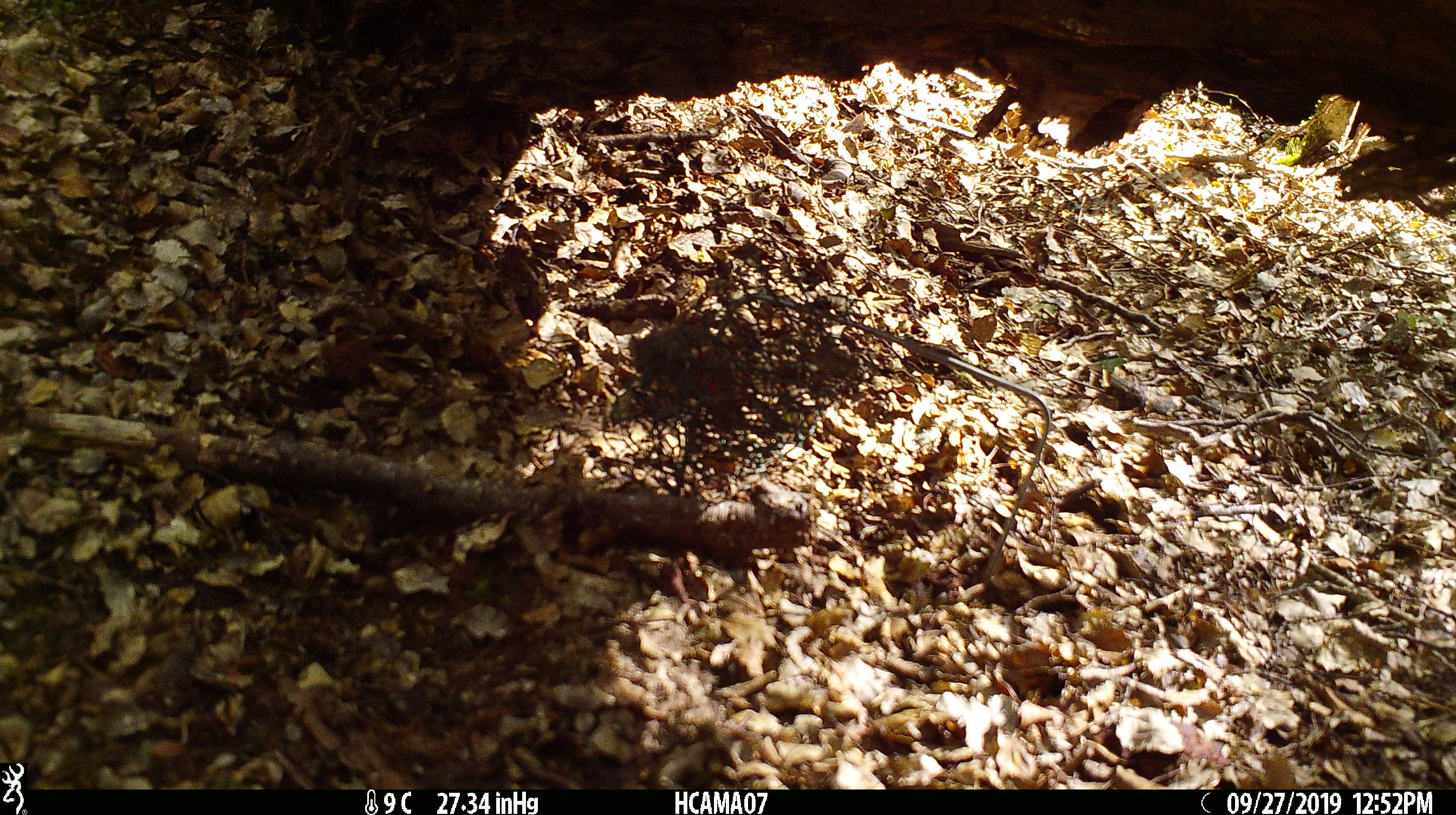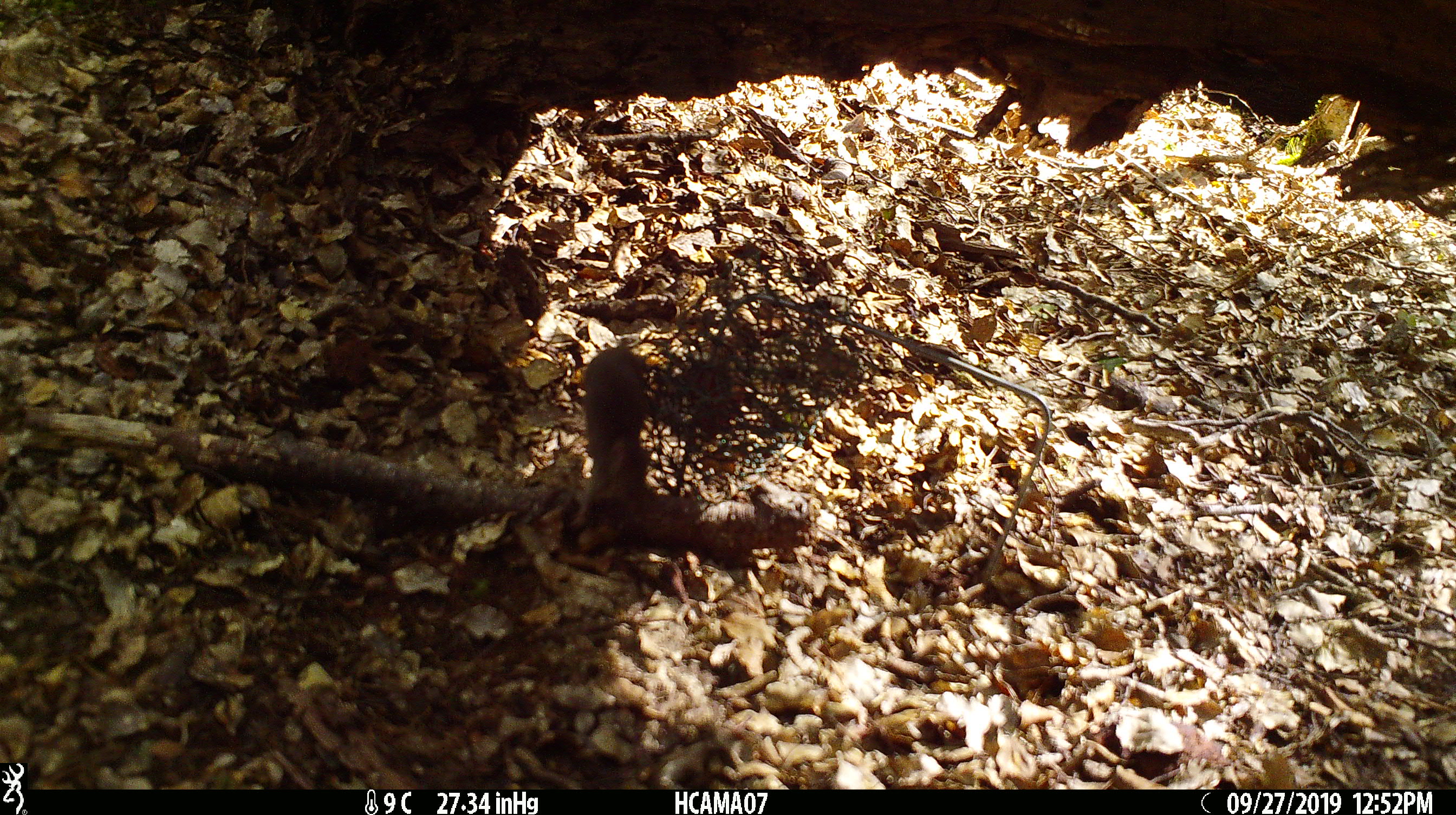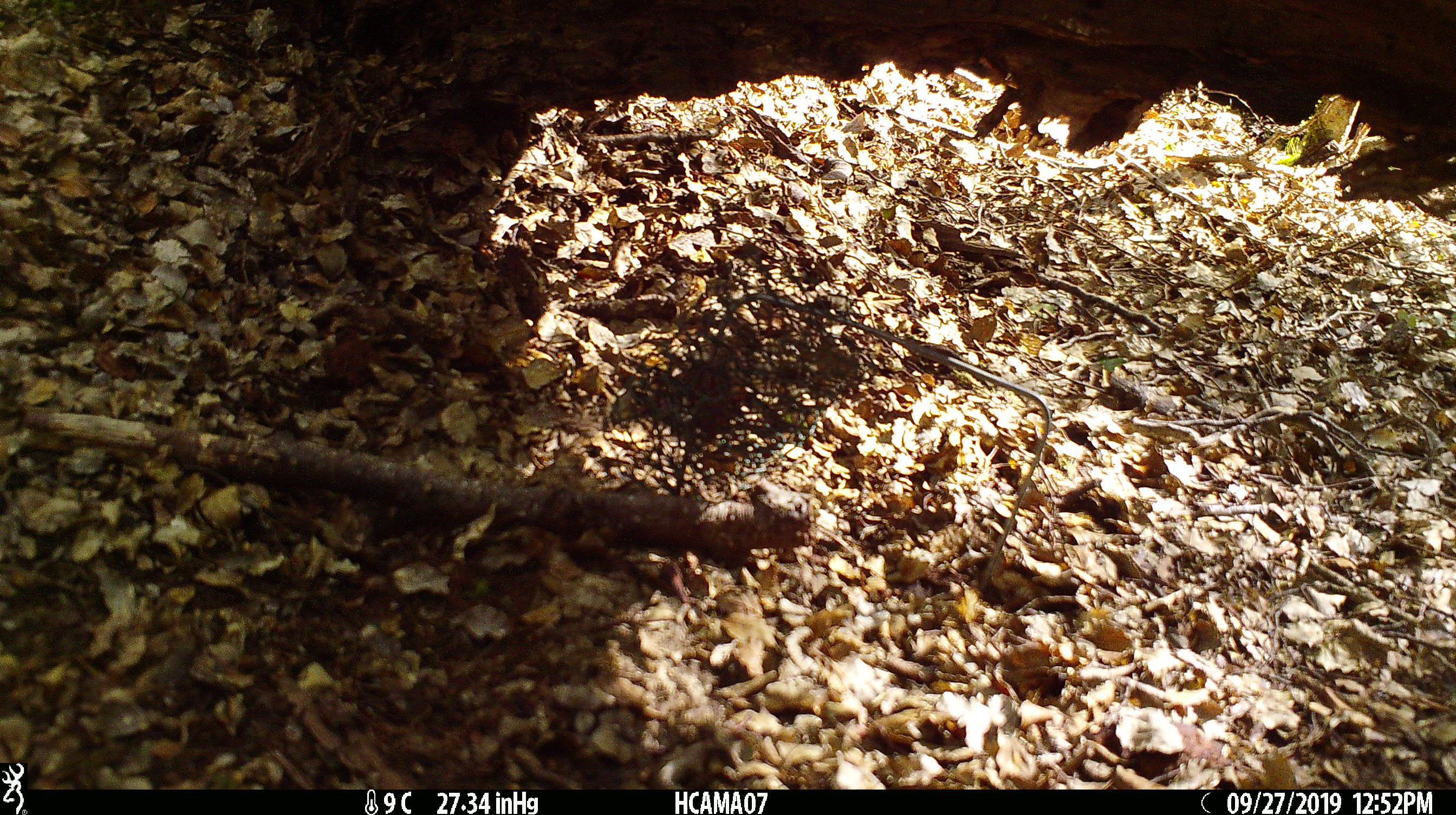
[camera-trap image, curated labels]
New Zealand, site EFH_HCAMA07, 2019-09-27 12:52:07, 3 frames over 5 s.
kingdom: Animalia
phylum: Chordata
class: Mammalia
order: Rodentia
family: Muridae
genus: Mus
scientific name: Mus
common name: mouse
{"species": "mouse (Mus)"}